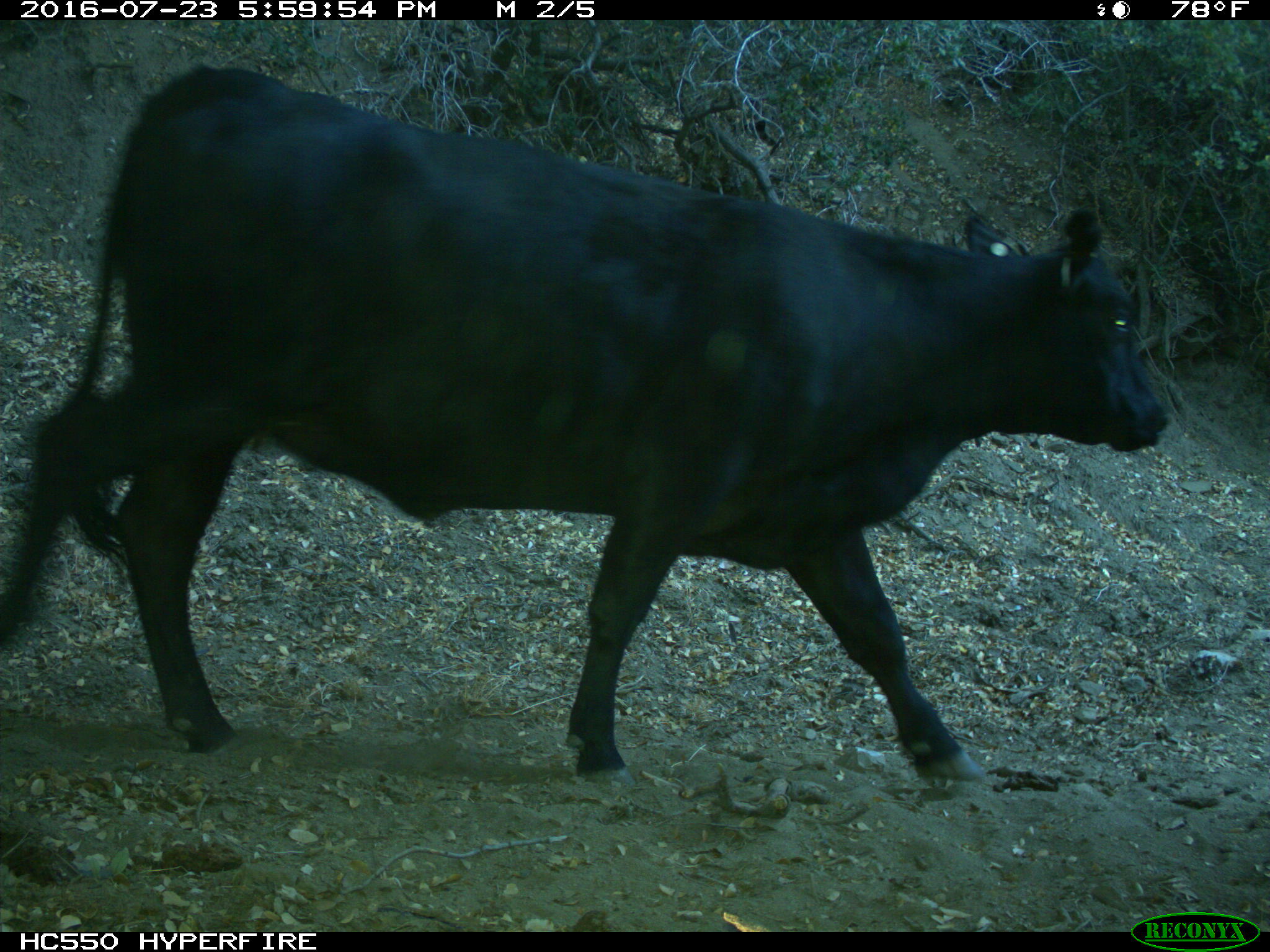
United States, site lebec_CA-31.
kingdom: Animalia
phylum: Chordata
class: Mammalia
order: Artiodactyla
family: Bovidae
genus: Bos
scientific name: Bos taurus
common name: domestic cow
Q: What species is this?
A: Bos taurus (domestic cow).